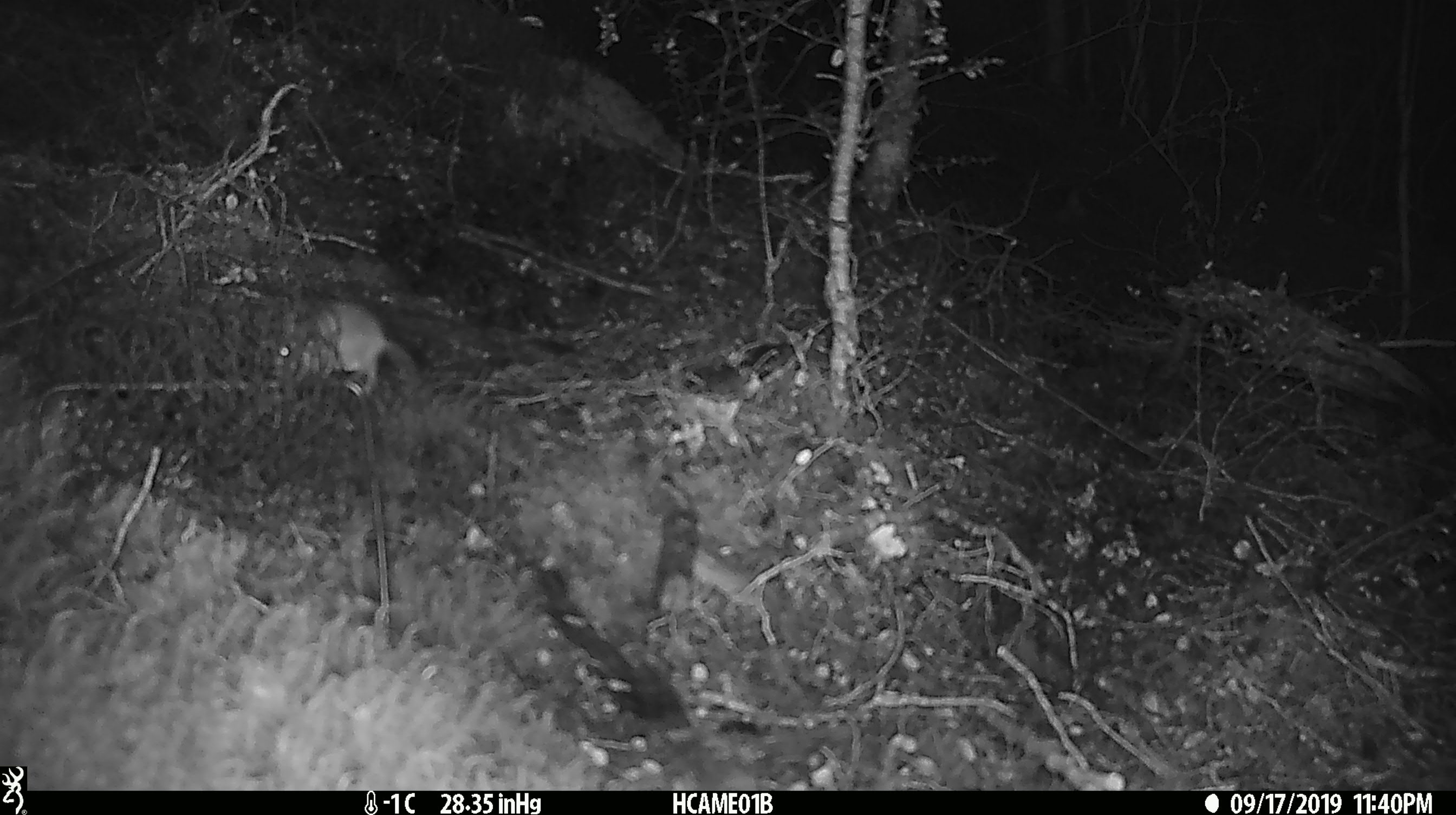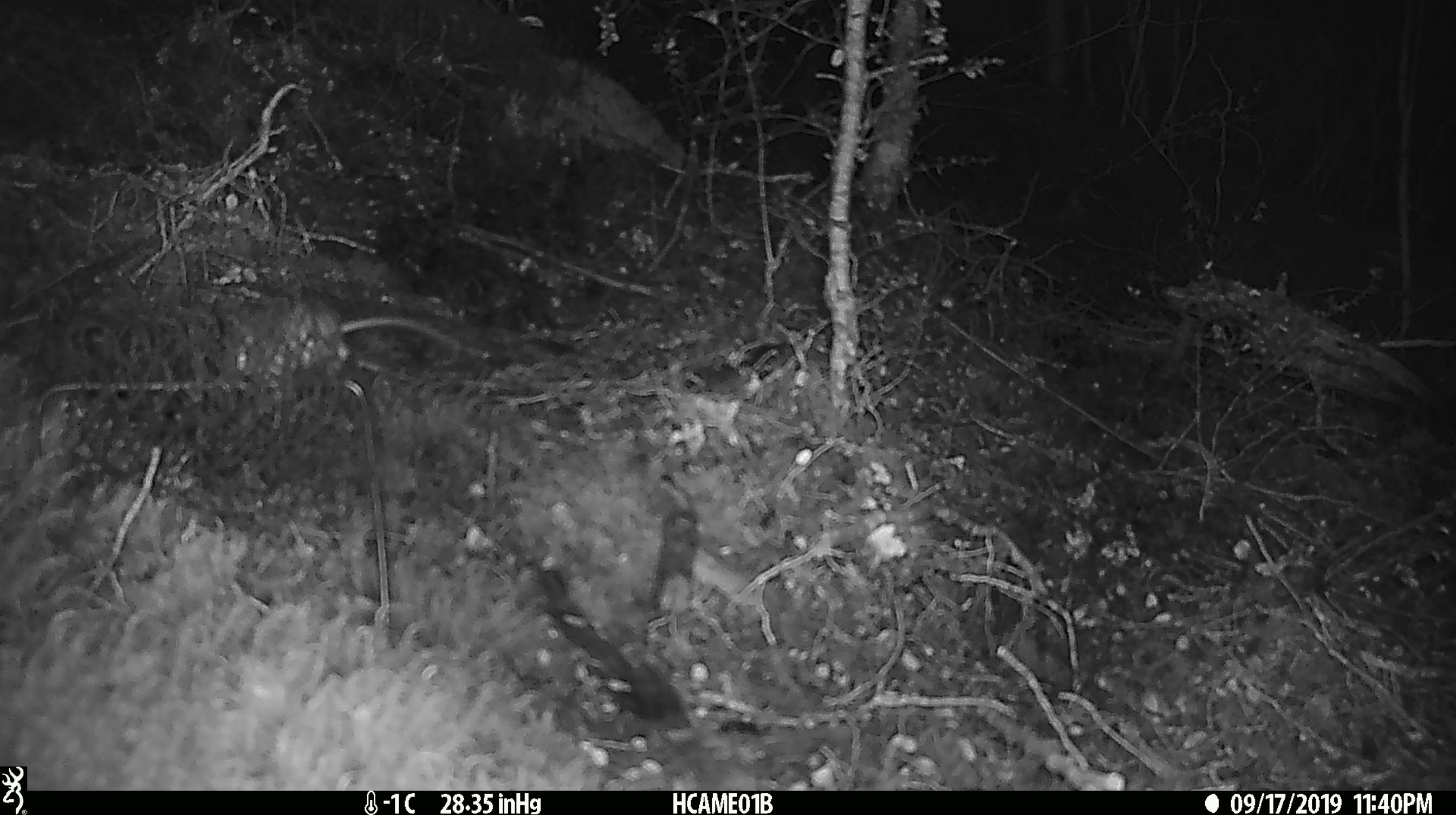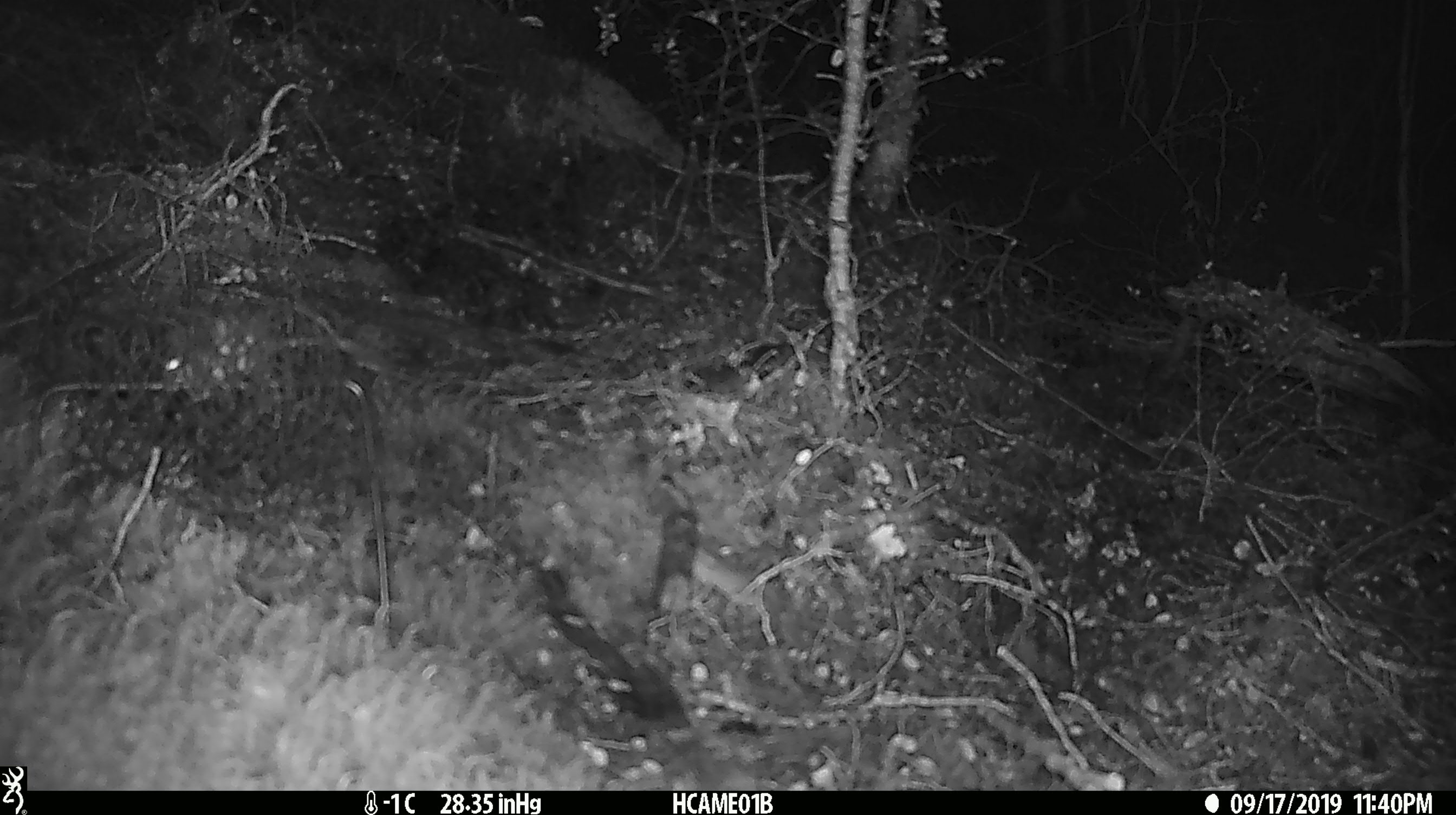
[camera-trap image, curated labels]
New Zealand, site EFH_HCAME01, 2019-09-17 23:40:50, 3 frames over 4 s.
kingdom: Animalia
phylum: Chordata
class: Mammalia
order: Rodentia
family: Muridae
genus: Mus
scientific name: Mus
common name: mouse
Mouse (Mus).